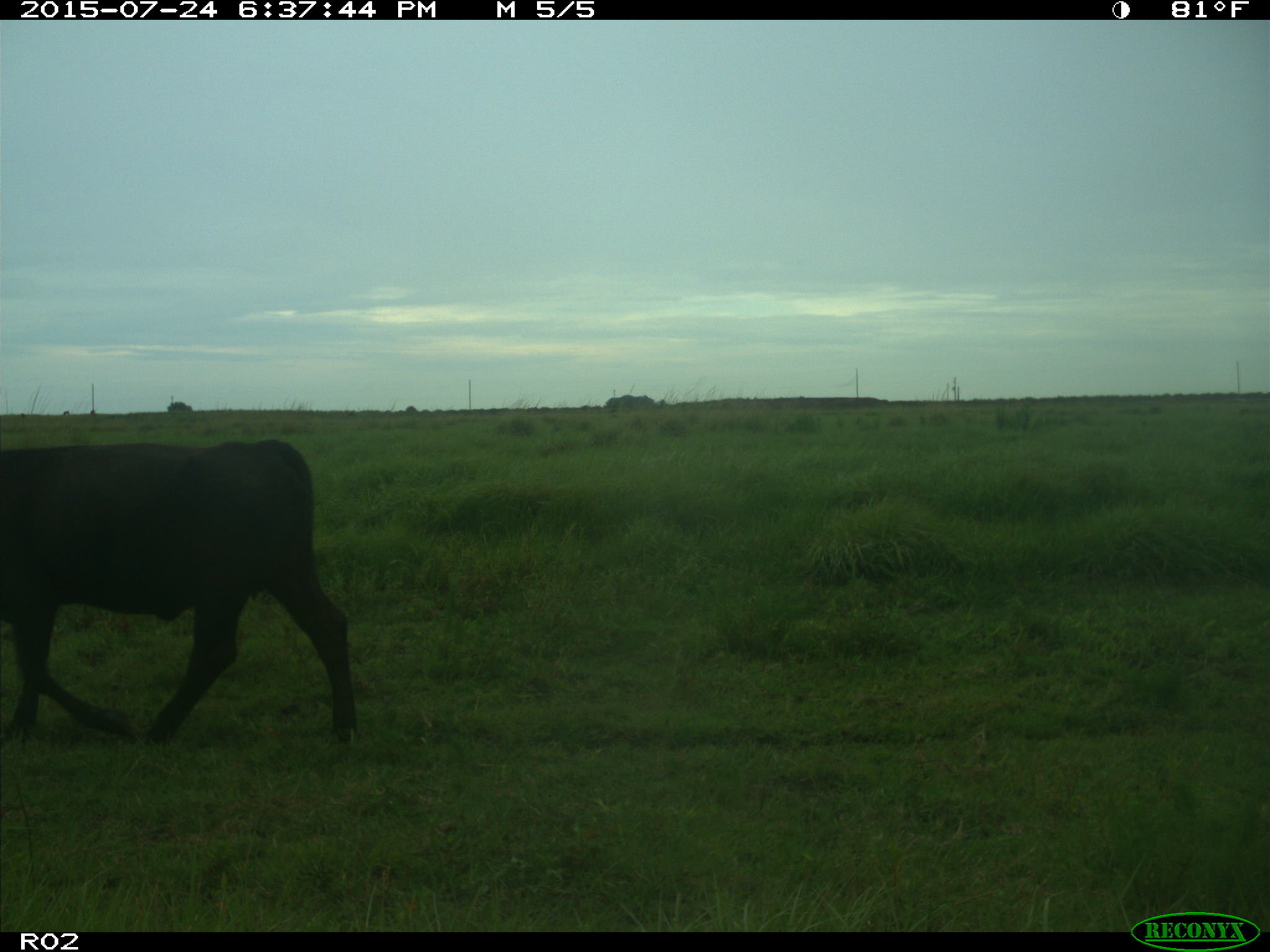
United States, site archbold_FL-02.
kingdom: Animalia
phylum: Chordata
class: Mammalia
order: Artiodactyla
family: Bovidae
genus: Bos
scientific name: Bos taurus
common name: domestic cow